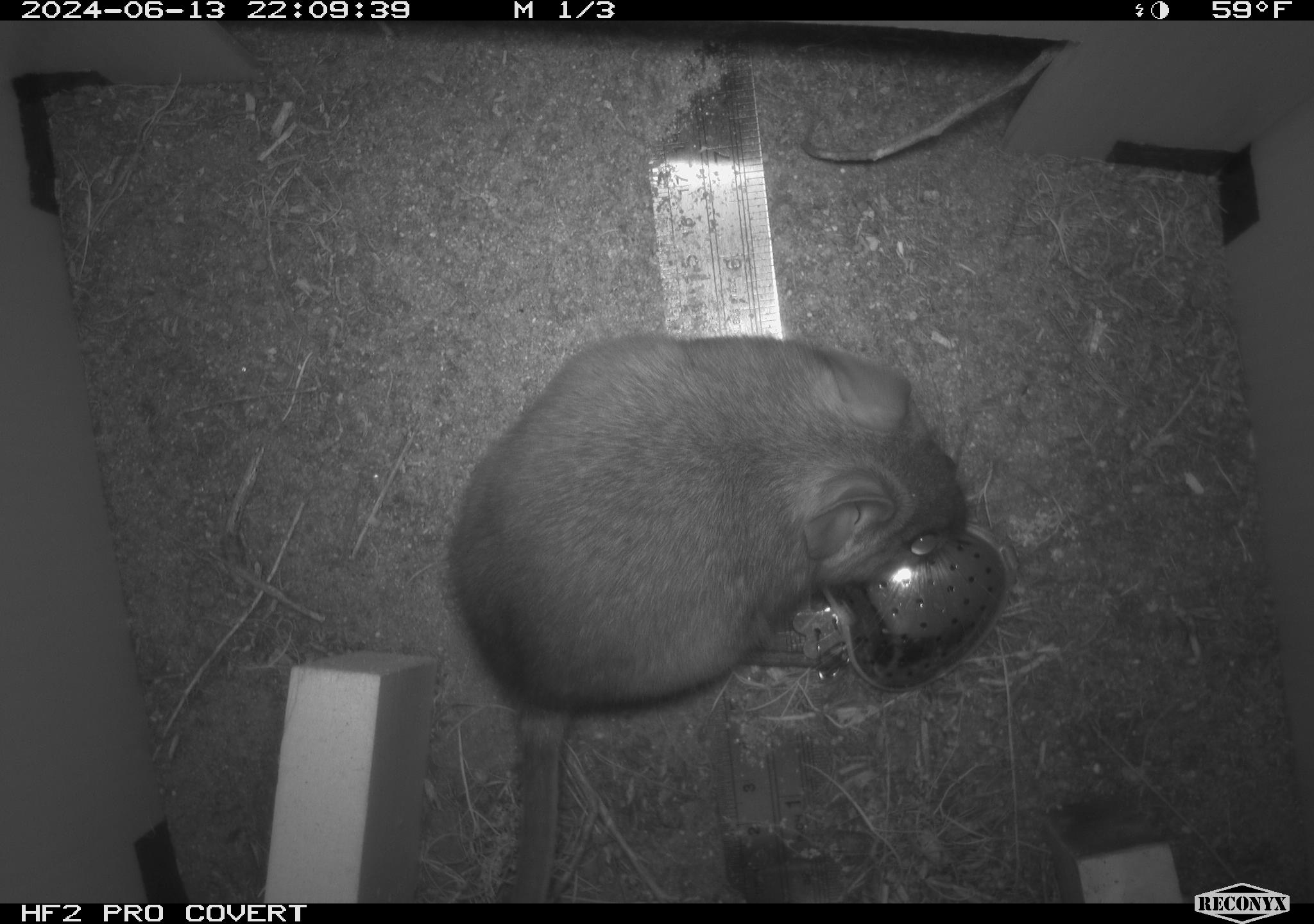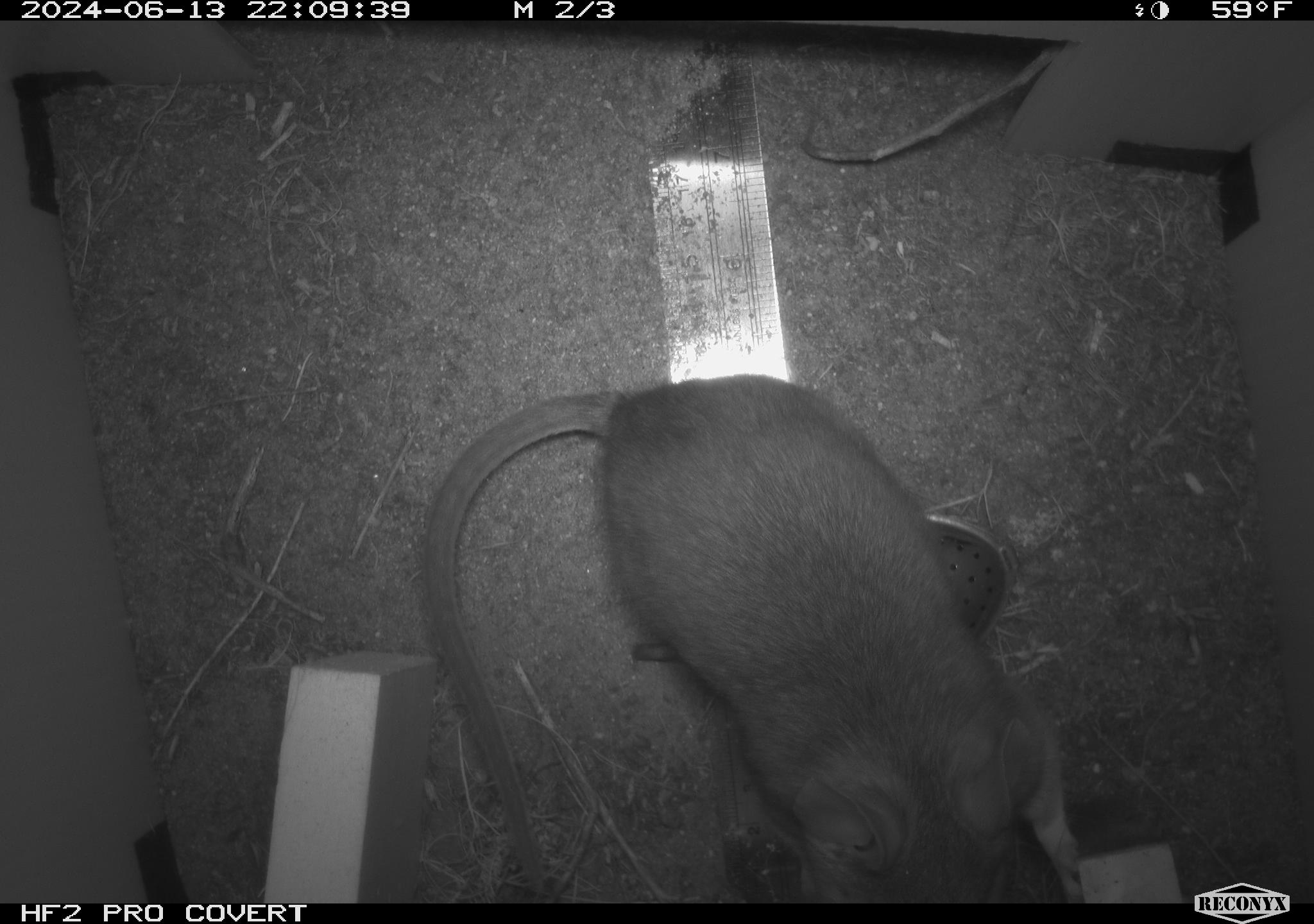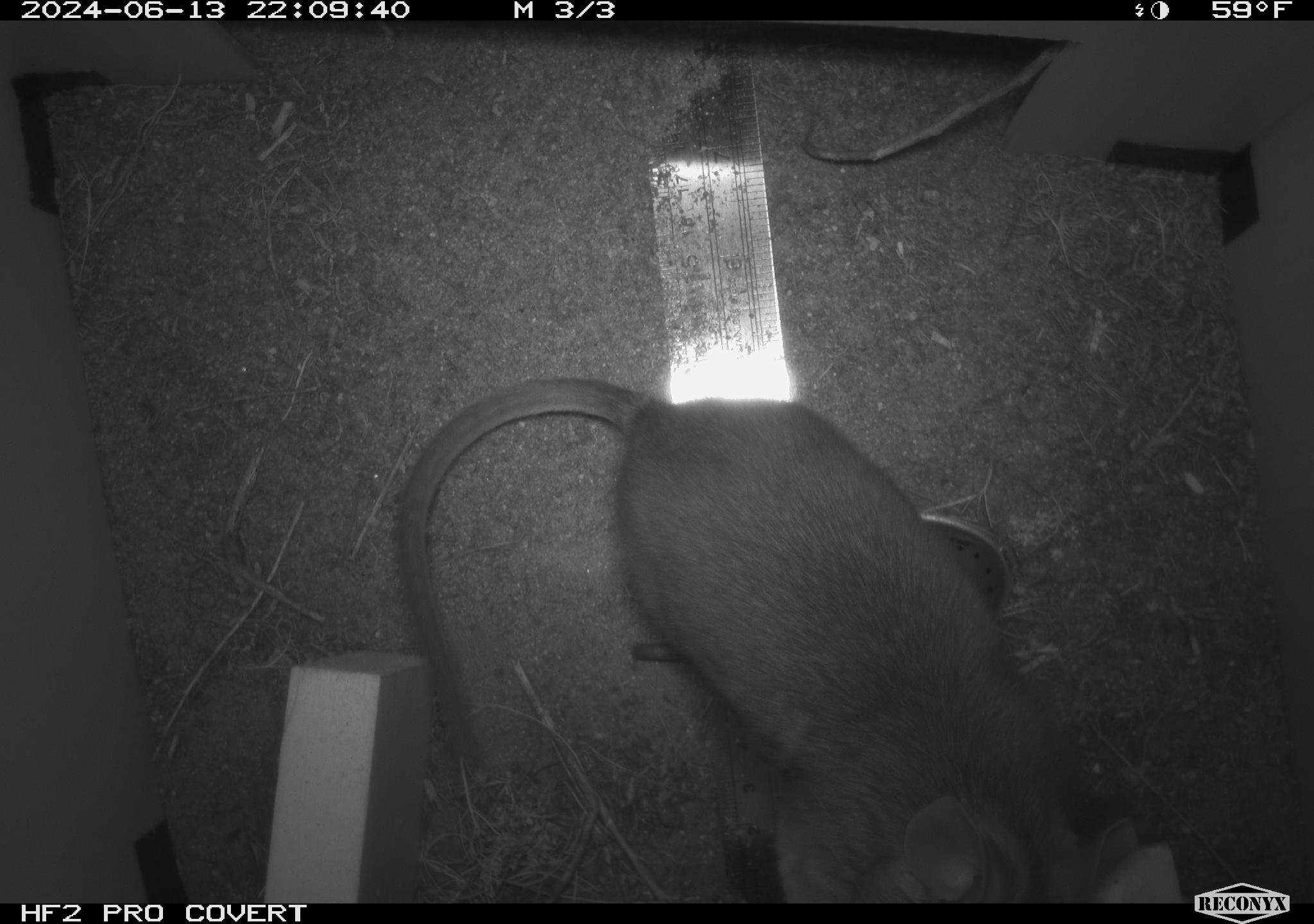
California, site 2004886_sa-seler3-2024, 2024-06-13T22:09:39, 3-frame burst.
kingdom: Animalia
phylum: Chordata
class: Mammalia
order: Rodentia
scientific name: Rodentia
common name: woodrat or rat or mouse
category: woodrat or rat or mouse species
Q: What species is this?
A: Woodrat or rat or mouse species (woodrat or rat or mouse) (Rodentia).